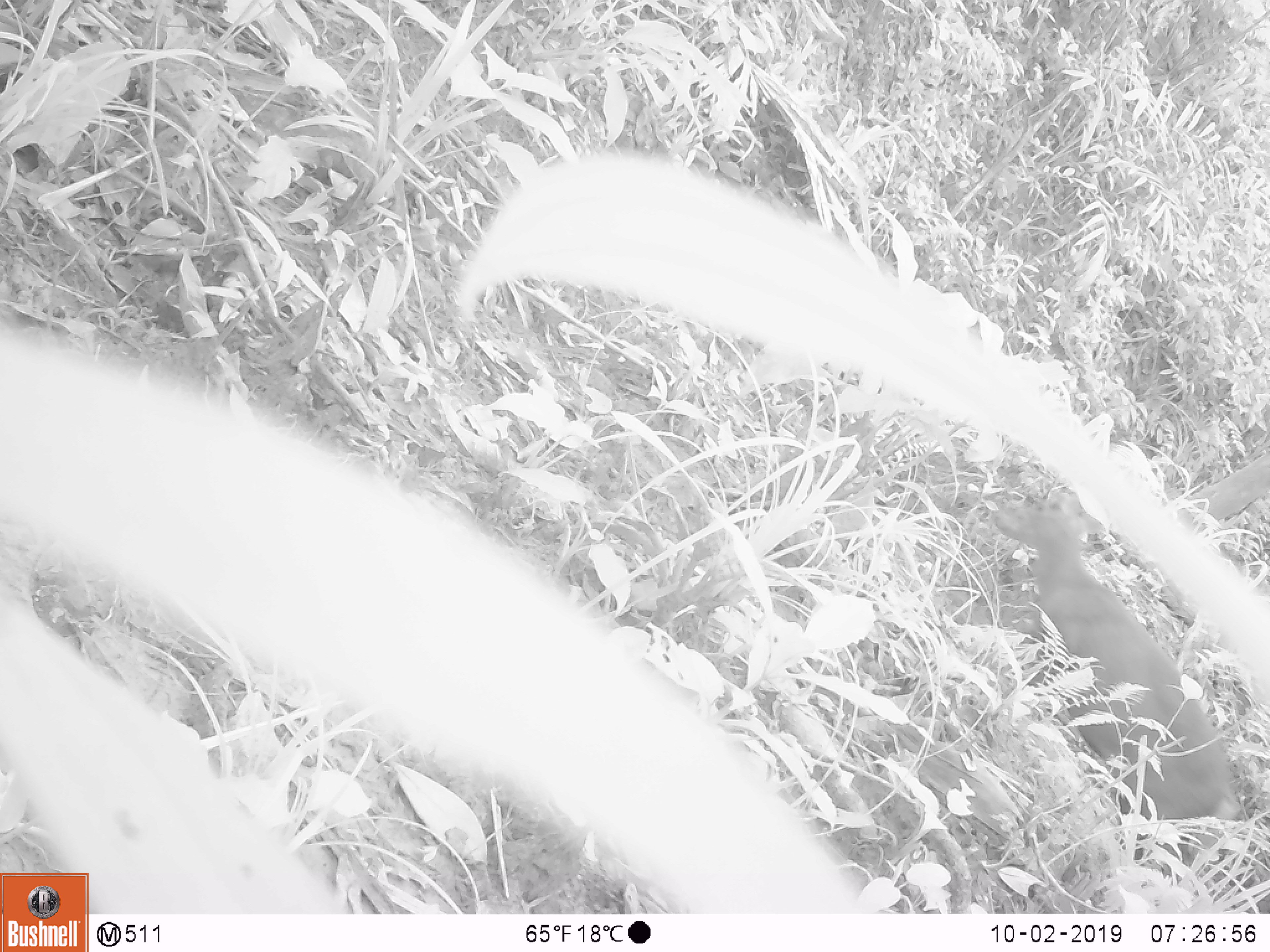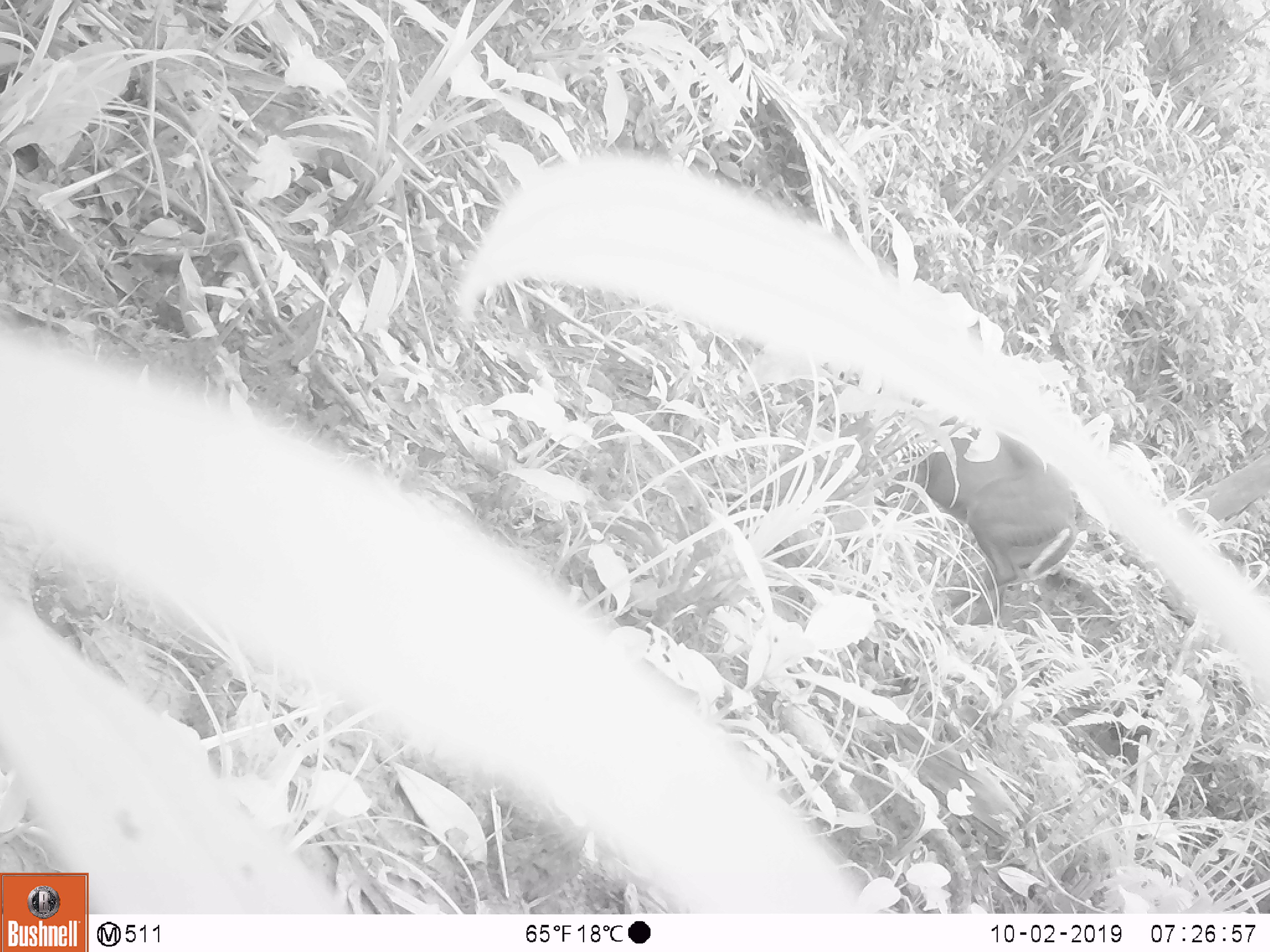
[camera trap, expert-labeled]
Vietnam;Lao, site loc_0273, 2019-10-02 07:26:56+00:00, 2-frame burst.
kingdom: Animalia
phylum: Chordata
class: Mammalia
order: Artiodactyla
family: Cervidae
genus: Muntiacus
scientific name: Muntiacus rooseveltorum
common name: roosevelt's muntjac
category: roosevelts muntjac group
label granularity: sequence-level